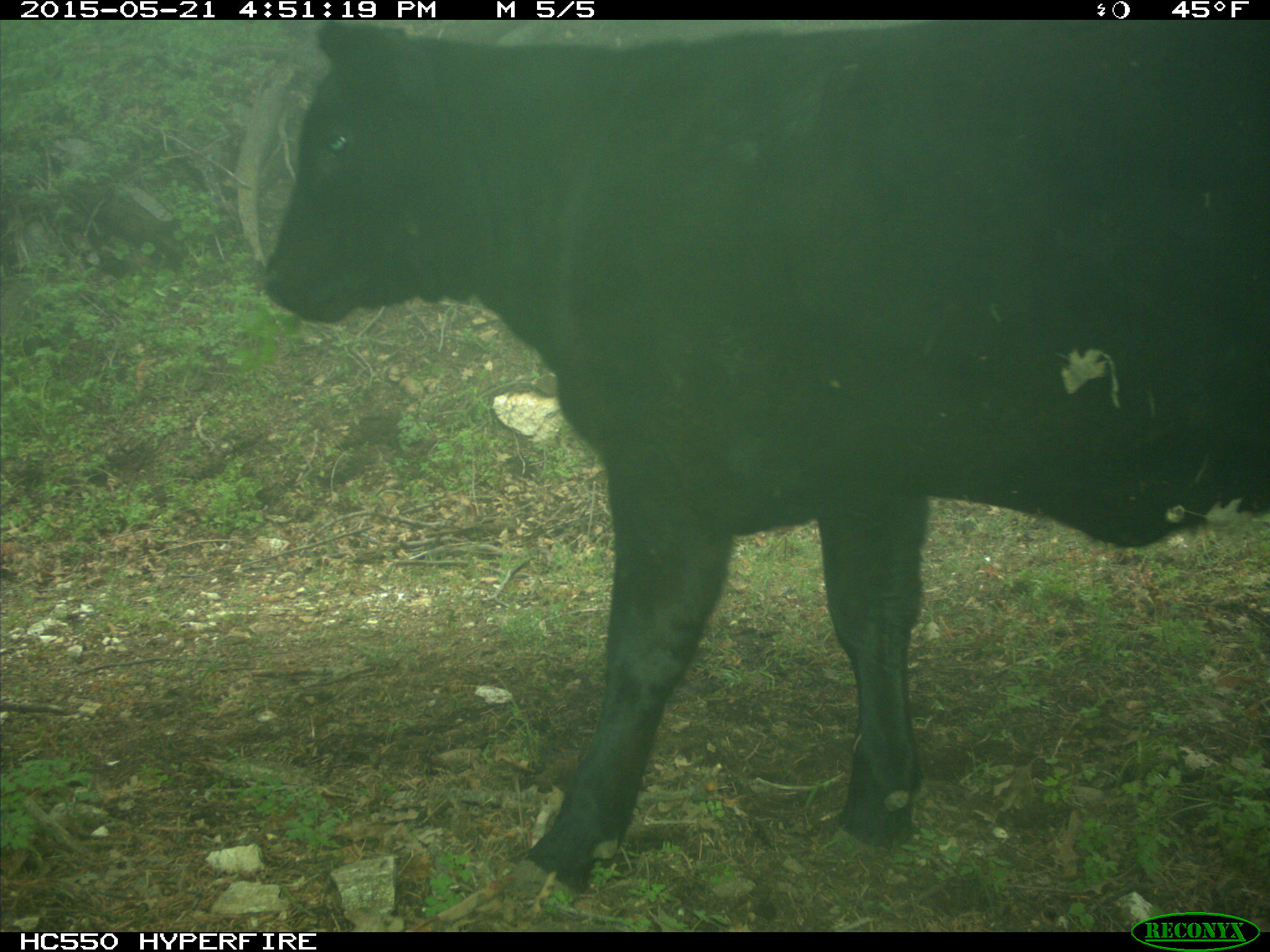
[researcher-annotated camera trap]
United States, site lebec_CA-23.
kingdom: Animalia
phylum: Chordata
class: Mammalia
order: Artiodactyla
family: Bovidae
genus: Bos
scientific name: Bos taurus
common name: domestic cow